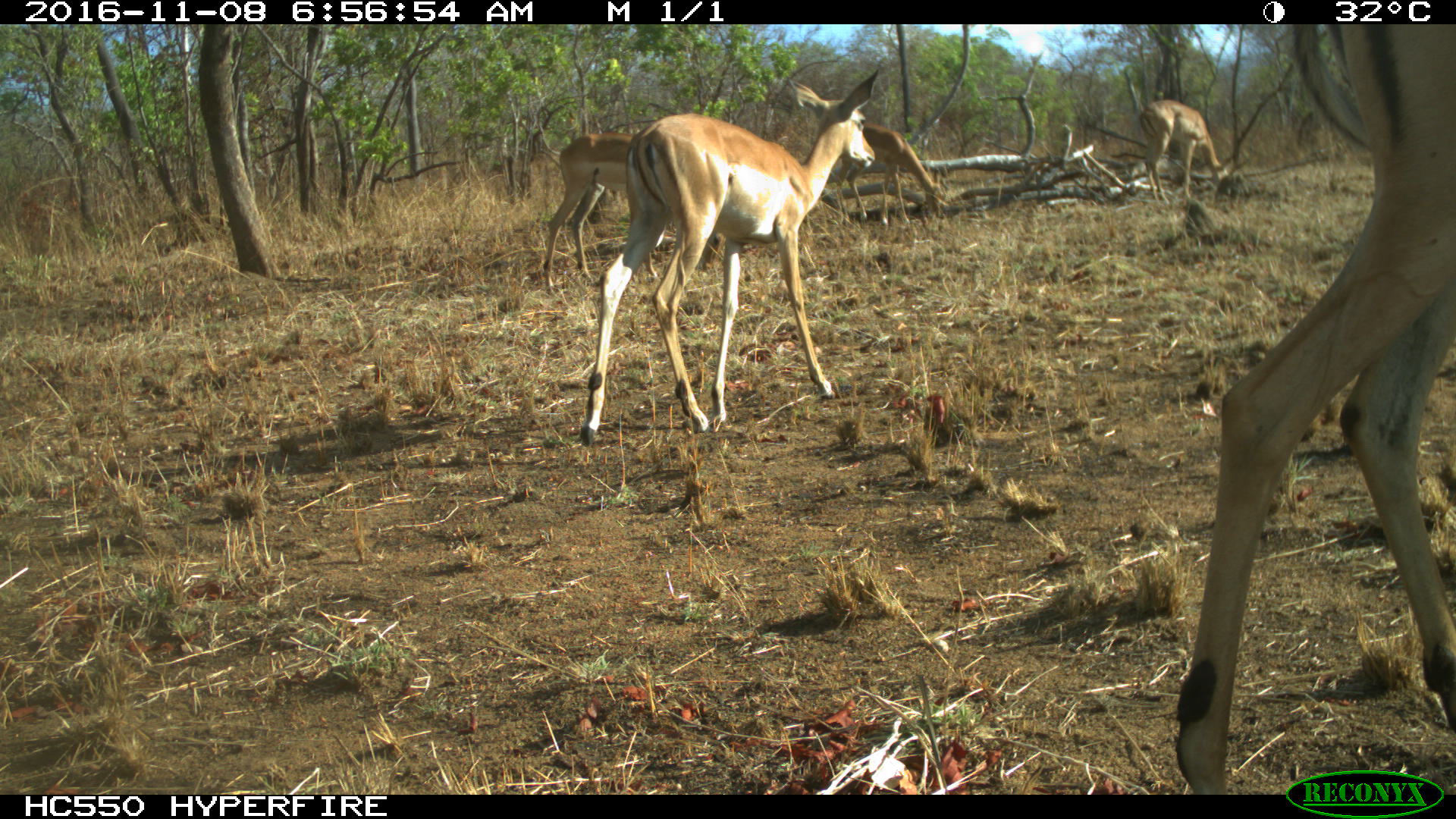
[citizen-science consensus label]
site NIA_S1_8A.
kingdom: Animalia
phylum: Chordata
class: Mammalia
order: Artiodactyla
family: Bovidae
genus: Aepyceros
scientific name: Aepyceros melampus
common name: impala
Impala (Aepyceros melampus), count 5. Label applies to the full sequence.